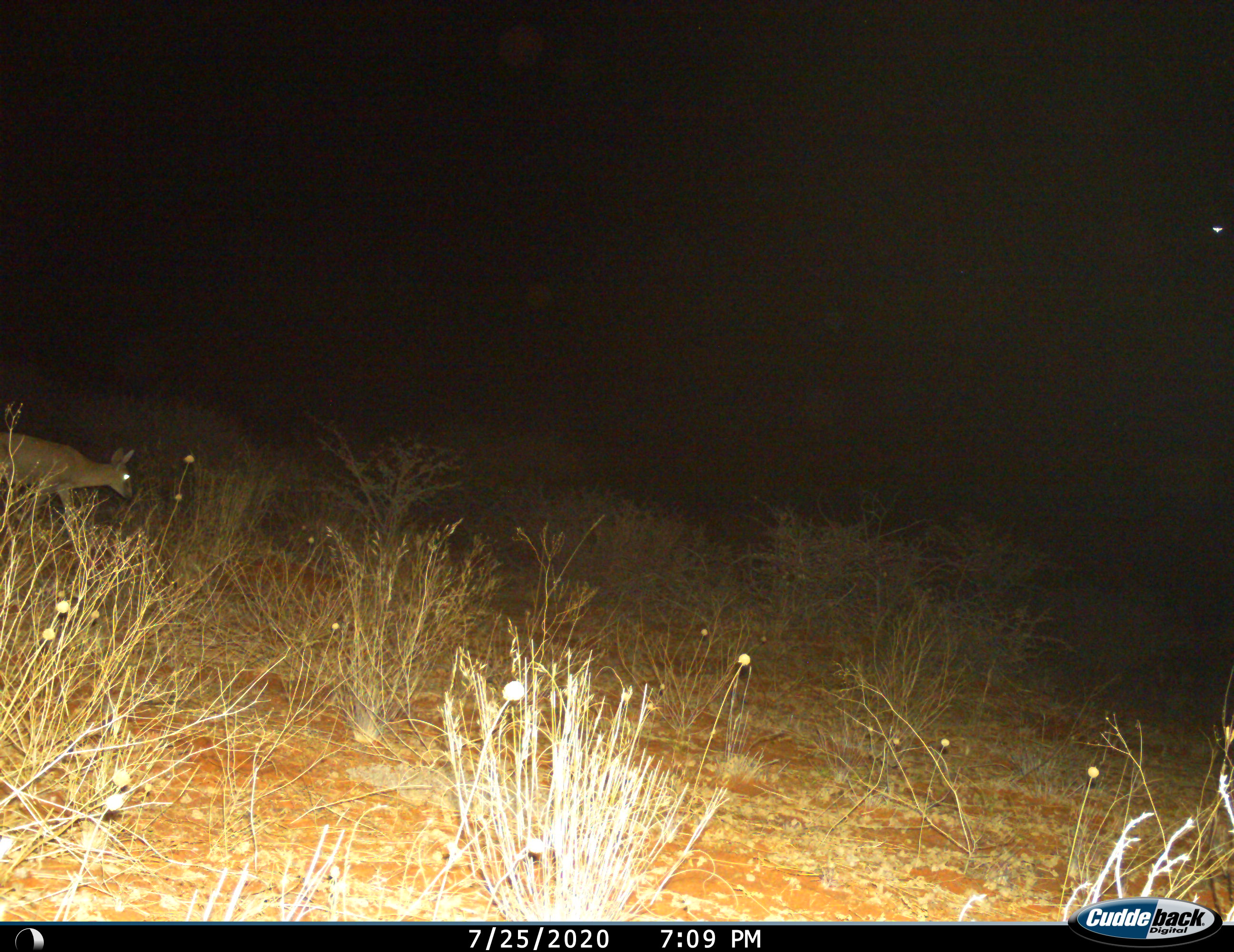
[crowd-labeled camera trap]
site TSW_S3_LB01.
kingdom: Animalia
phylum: Chordata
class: Mammalia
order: Artiodactyla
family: Bovidae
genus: Sylvicapra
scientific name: Sylvicapra grimmia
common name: common duiker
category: duikercommongrey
Duikercommongrey (common duiker) (Sylvicapra grimmia), count 1. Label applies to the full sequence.